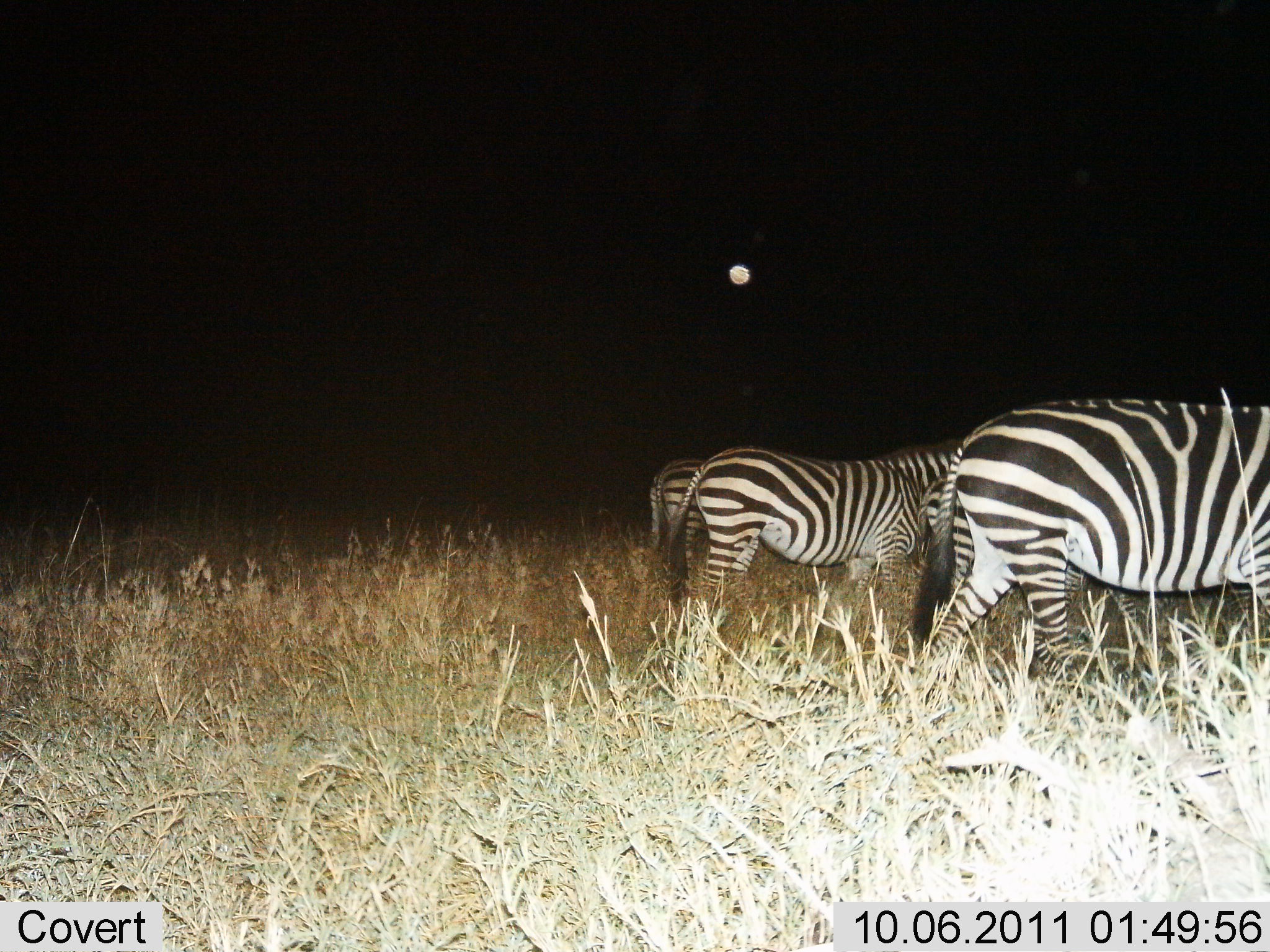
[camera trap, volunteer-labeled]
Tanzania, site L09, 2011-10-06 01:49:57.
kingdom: Animalia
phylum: Chordata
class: Mammalia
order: Perissodactyla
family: Equidae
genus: Equus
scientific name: Equus quagga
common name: plains zebra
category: zebra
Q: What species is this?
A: Zebra (plains zebra) (Equus quagga).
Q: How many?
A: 3.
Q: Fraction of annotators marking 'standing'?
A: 54%.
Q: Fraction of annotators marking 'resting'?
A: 0%.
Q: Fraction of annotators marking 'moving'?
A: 46%.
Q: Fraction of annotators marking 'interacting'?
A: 0%.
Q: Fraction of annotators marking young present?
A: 8%.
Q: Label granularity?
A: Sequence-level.